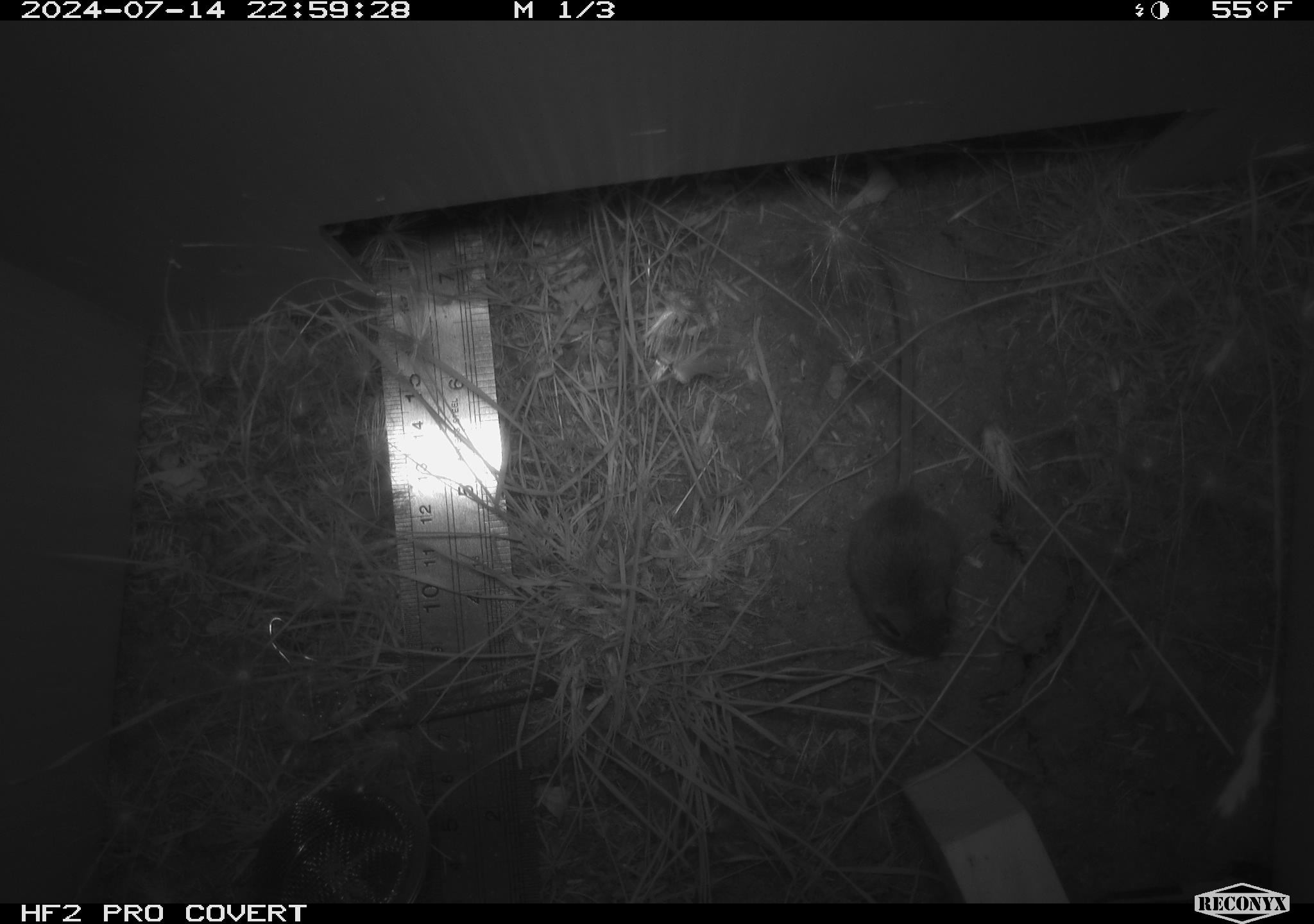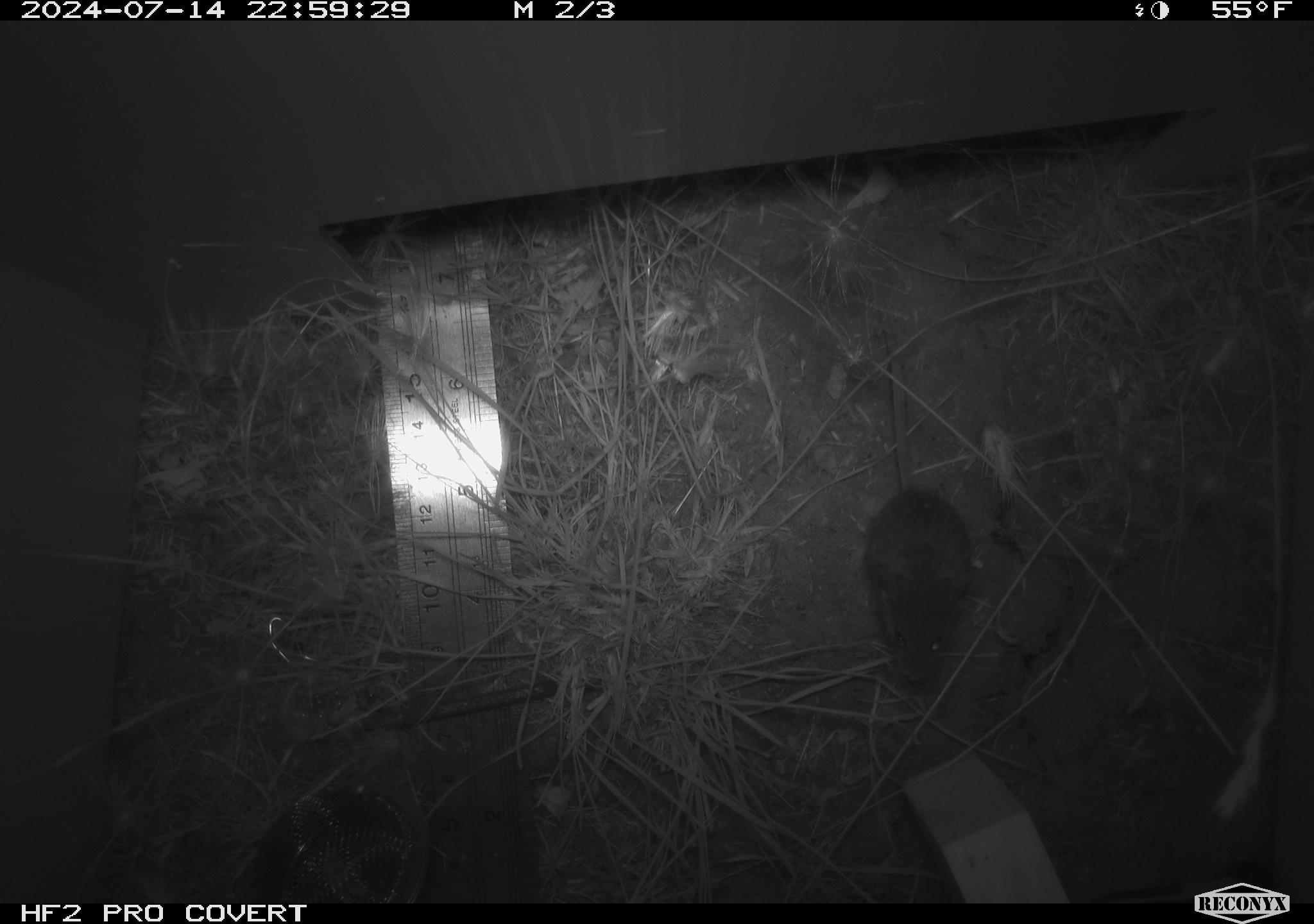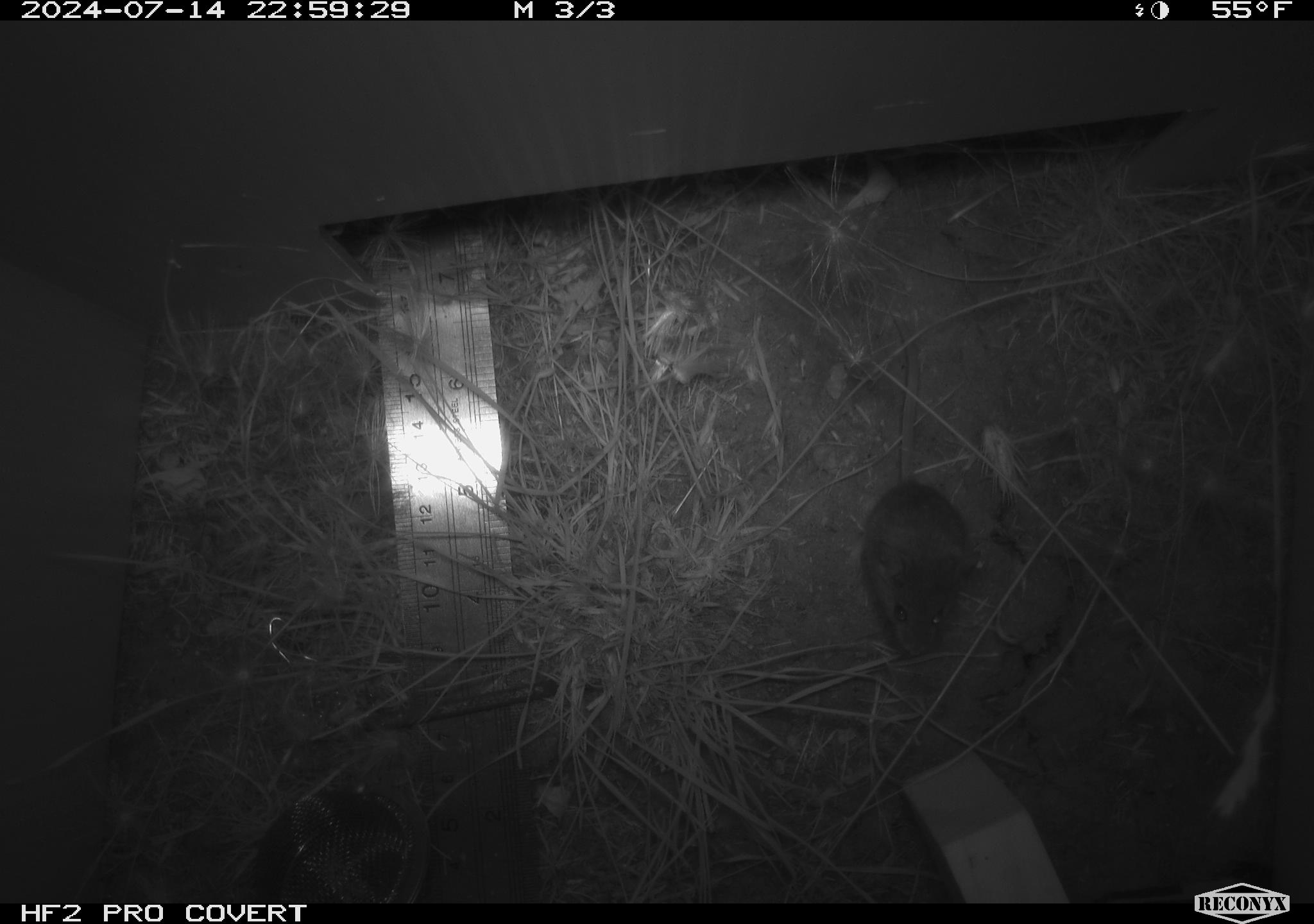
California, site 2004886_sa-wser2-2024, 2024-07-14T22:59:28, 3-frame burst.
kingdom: Animalia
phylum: Chordata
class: Mammalia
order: Rodentia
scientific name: Rodentia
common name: mouse species